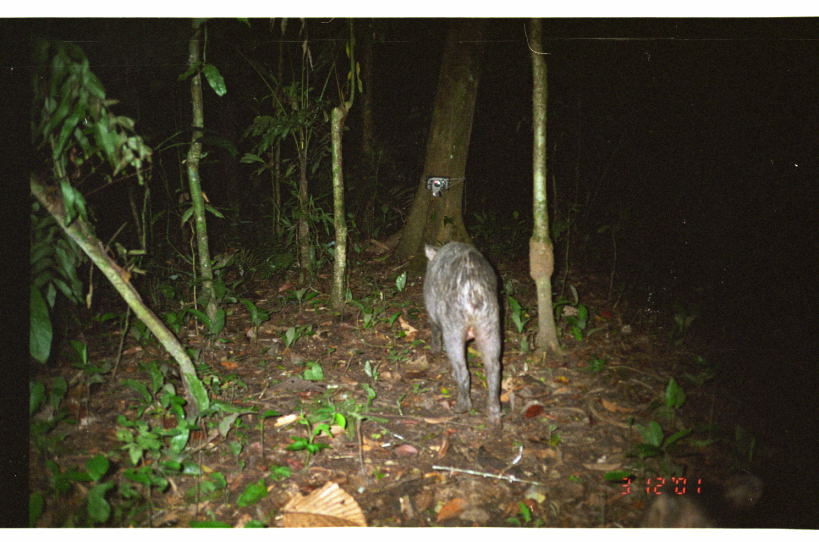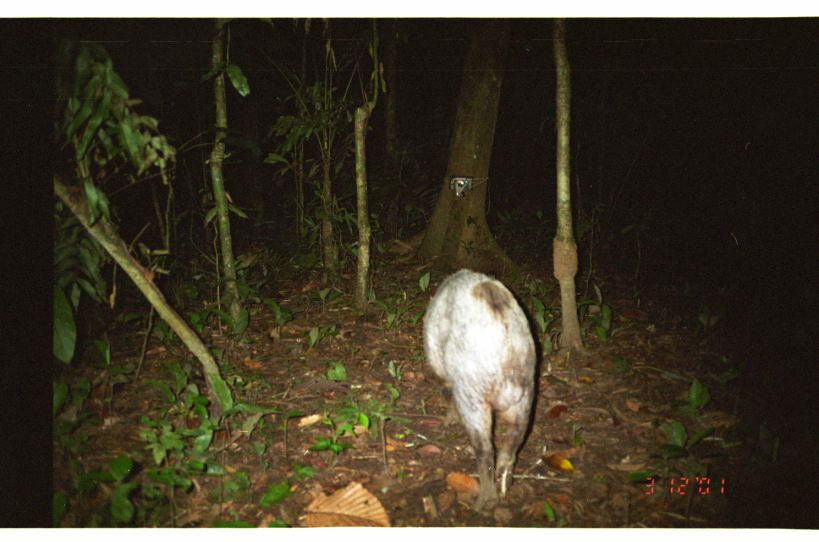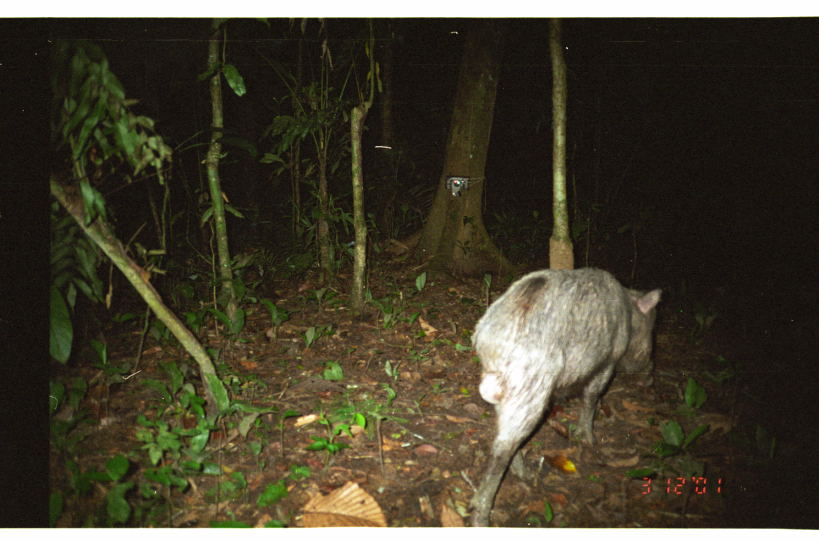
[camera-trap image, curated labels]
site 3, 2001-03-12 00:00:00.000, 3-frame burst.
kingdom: Animalia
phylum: Chordata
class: Mammalia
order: Artiodactyla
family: Tayassuidae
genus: Tayassu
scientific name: Tayassu pecari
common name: white-lipped peccary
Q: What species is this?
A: Tayassu pecari (white-lipped peccary).